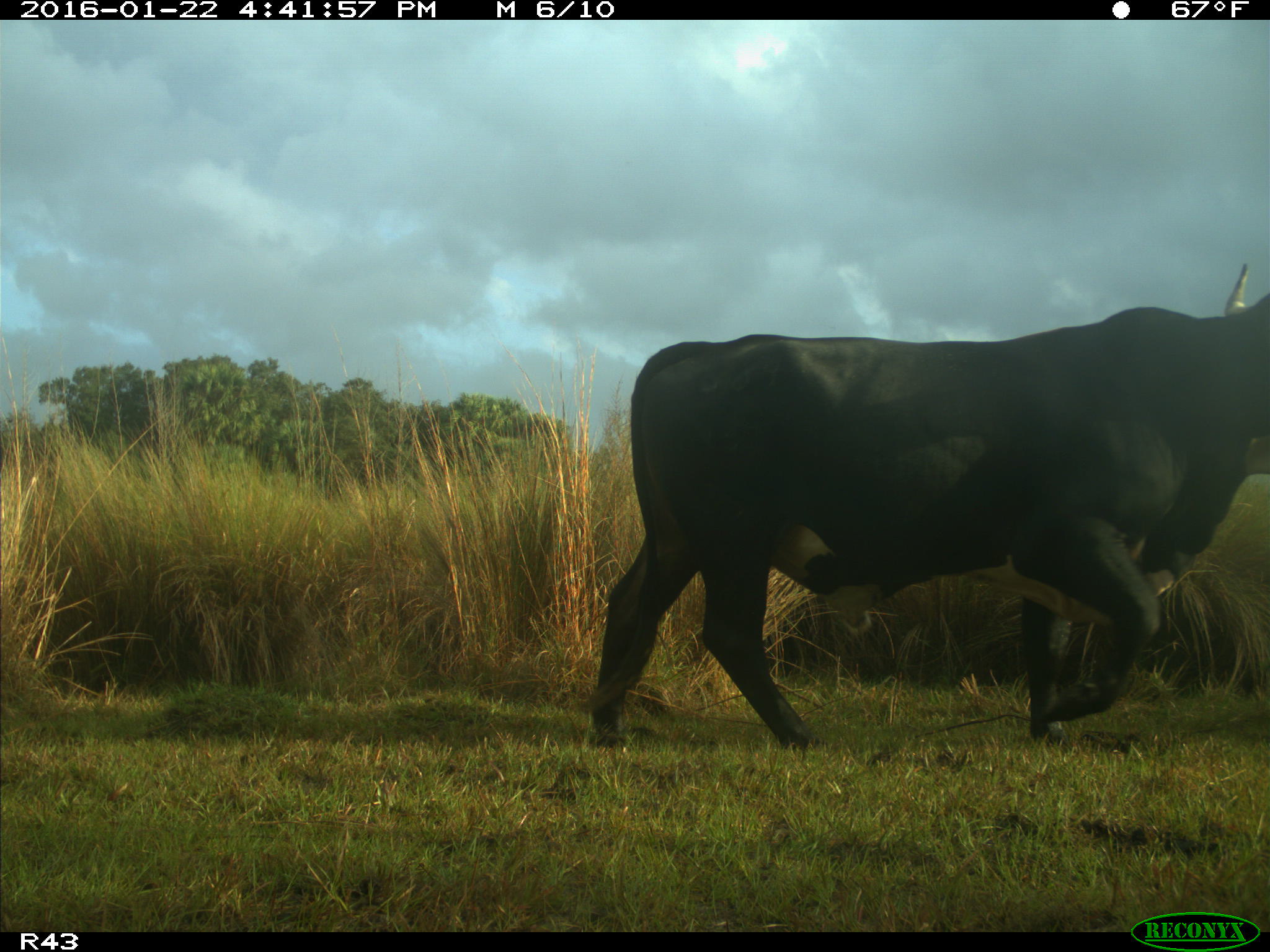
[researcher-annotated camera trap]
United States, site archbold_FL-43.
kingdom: Animalia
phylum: Chordata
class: Mammalia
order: Artiodactyla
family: Bovidae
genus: Bos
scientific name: Bos taurus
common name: domestic cow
Bos taurus (domestic cow).